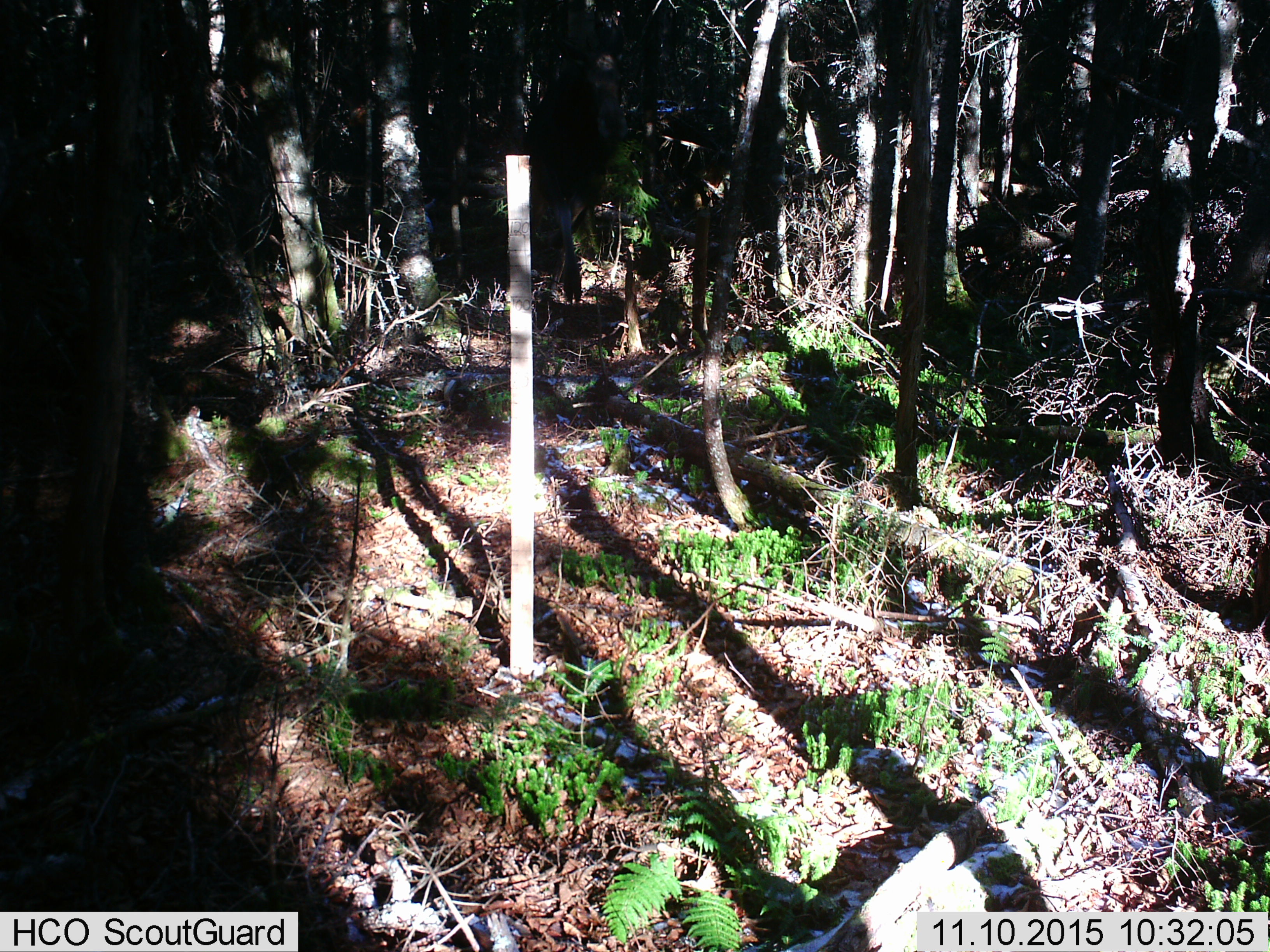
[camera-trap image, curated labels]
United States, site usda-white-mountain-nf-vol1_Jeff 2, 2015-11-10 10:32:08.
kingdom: Animalia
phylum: Chordata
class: Mammalia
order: Artiodactyla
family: Cervidae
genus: Alces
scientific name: Alces alces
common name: moose